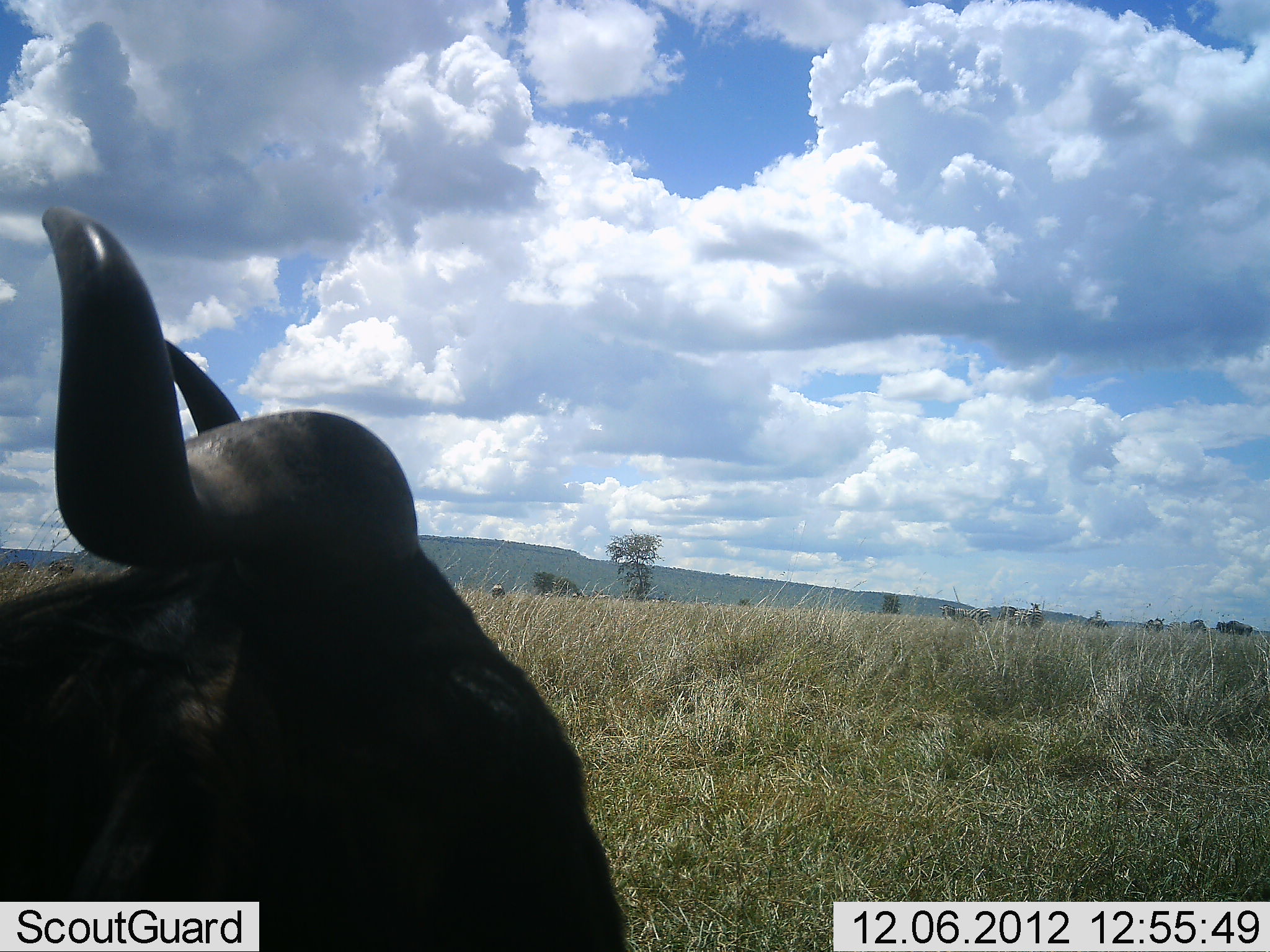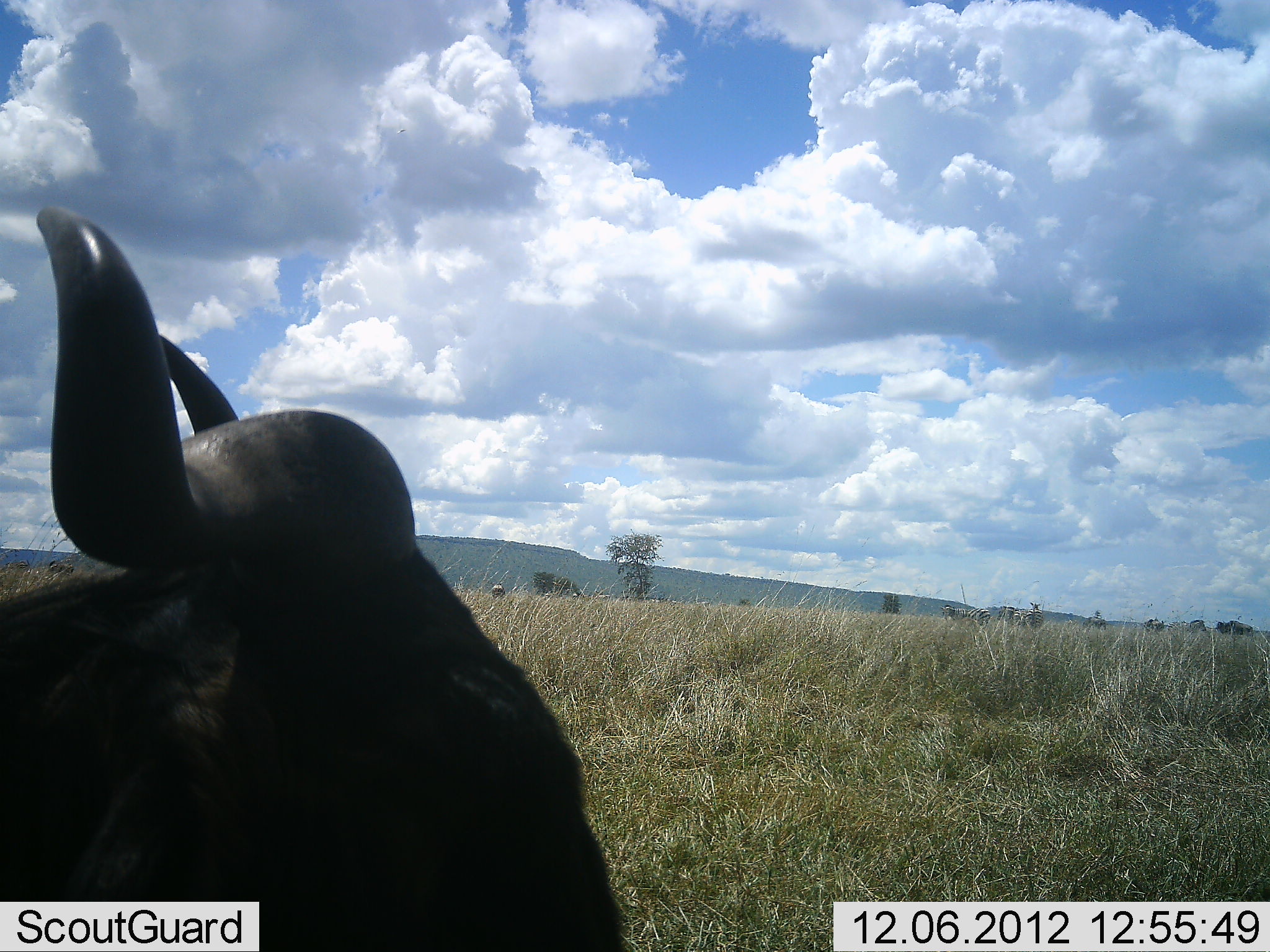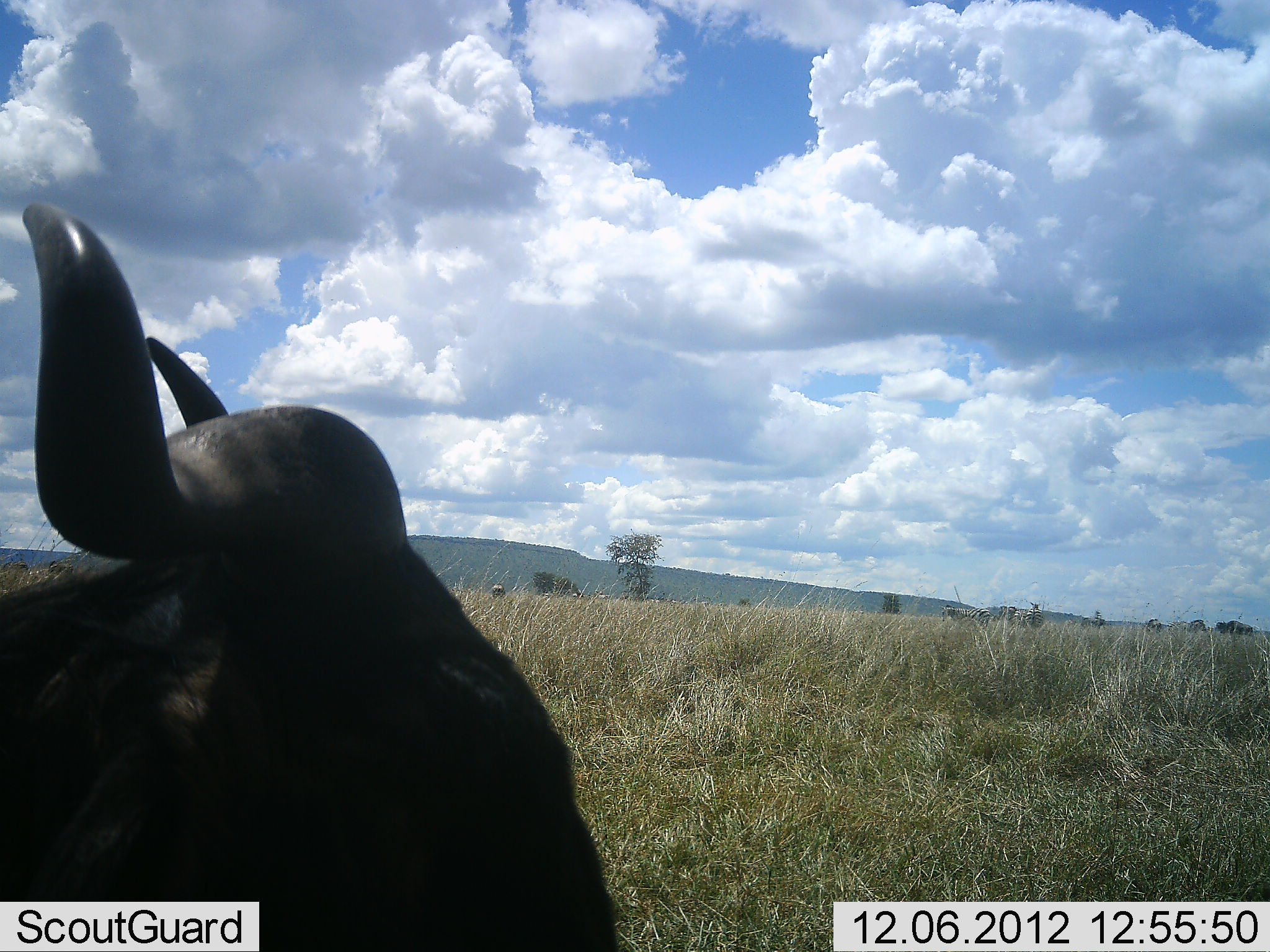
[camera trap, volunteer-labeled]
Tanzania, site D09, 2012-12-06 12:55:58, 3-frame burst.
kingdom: Animalia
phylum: Chordata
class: Mammalia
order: Artiodactyla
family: Bovidae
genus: Connochaetes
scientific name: Connochaetes taurinus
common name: blue wildebeest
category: wildebeest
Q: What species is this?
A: Wildebeest (blue wildebeest) (Connochaetes taurinus).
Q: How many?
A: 1.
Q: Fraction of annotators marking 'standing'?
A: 80%.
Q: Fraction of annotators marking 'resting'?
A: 20%.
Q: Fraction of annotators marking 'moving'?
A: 0%.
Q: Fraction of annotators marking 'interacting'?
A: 0%.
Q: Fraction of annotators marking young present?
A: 0%.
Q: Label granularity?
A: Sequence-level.